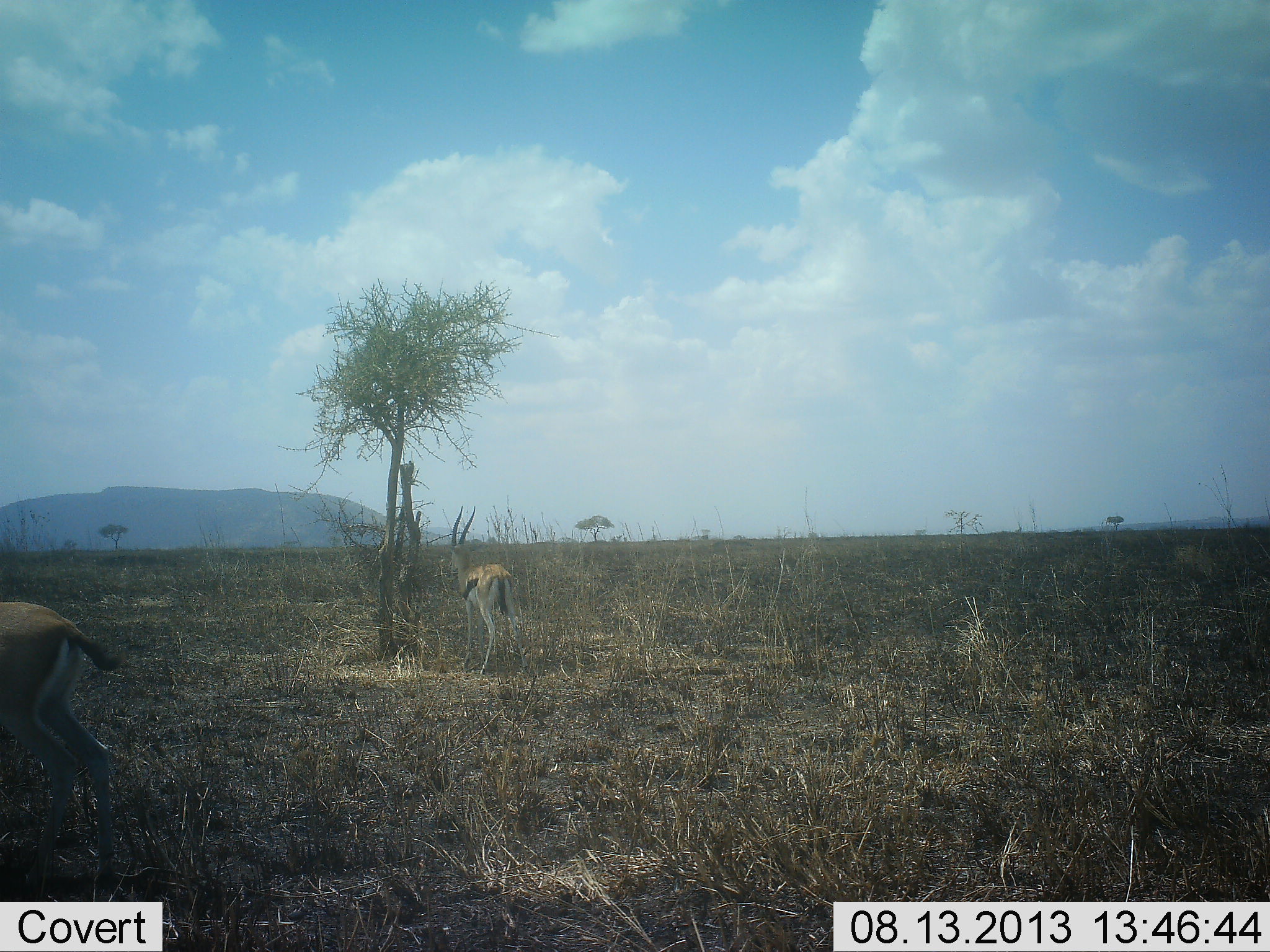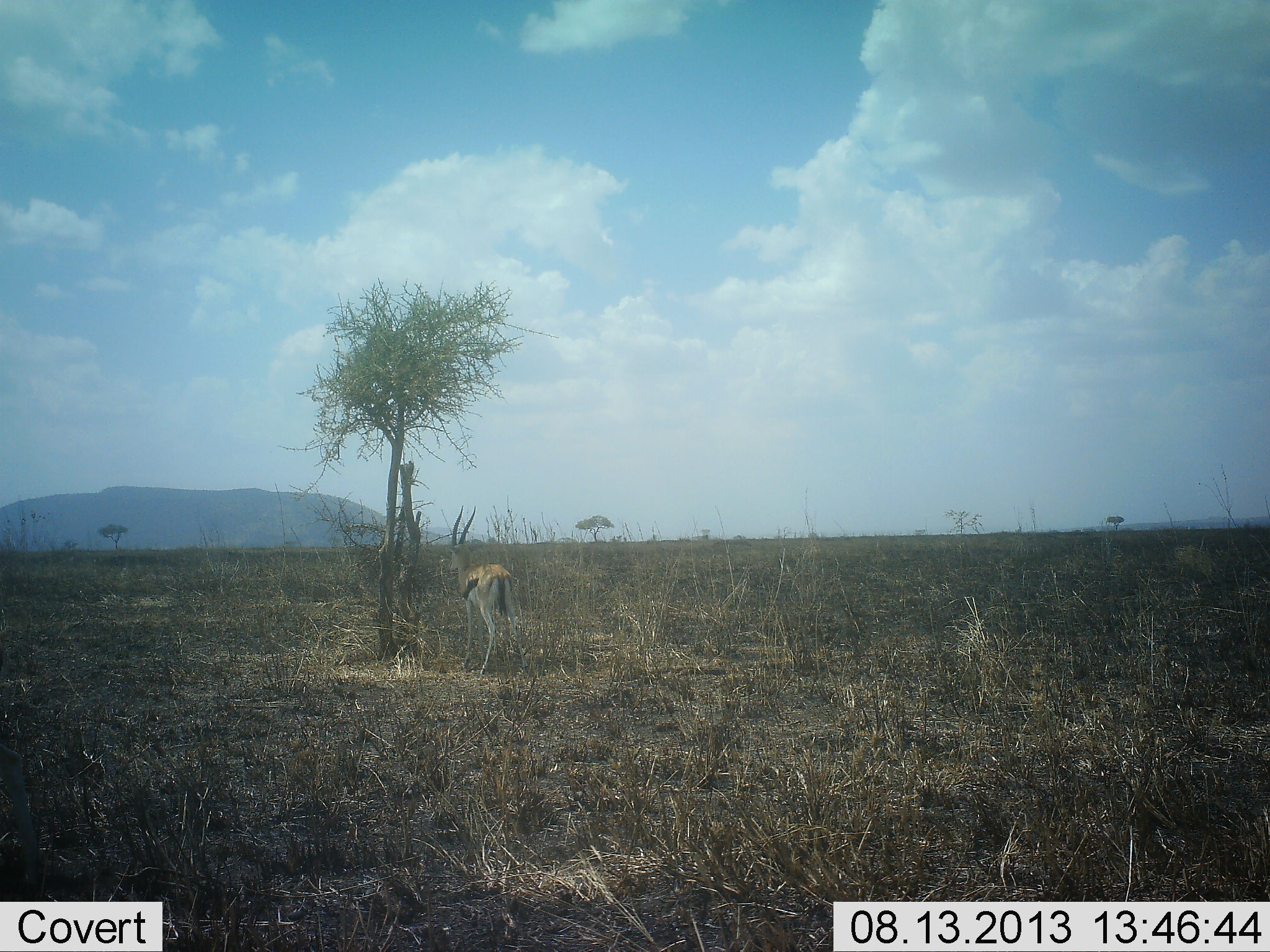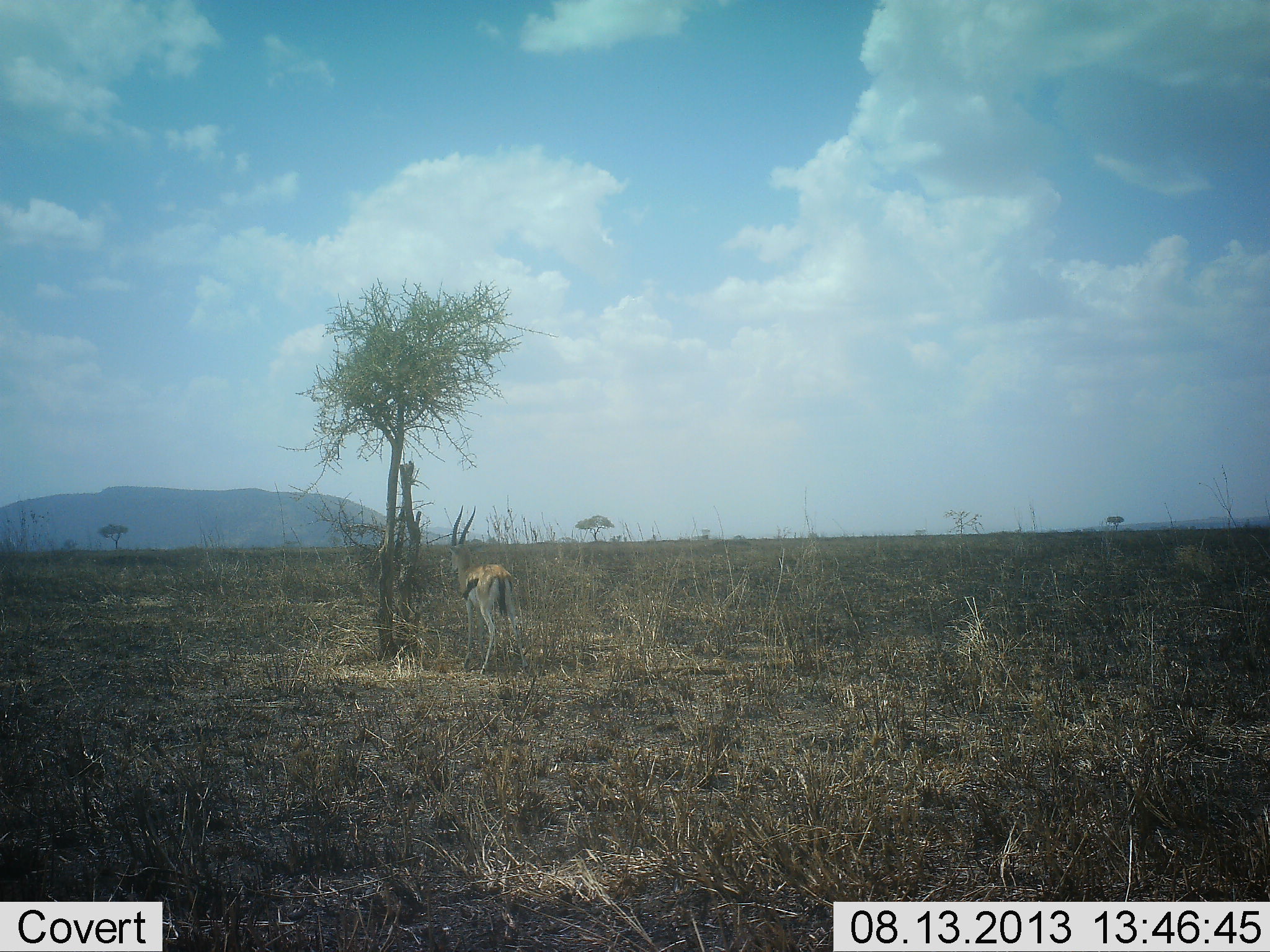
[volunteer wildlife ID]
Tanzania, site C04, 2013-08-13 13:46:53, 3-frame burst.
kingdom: Animalia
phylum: Chordata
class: Mammalia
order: Artiodactyla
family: Bovidae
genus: Eudorcas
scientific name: Eudorcas thomsonii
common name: thomson's gazelle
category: gazellethomsons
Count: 2.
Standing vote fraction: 100%.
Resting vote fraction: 0%.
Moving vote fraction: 90%.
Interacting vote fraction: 0%.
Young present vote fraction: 0%.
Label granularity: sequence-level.